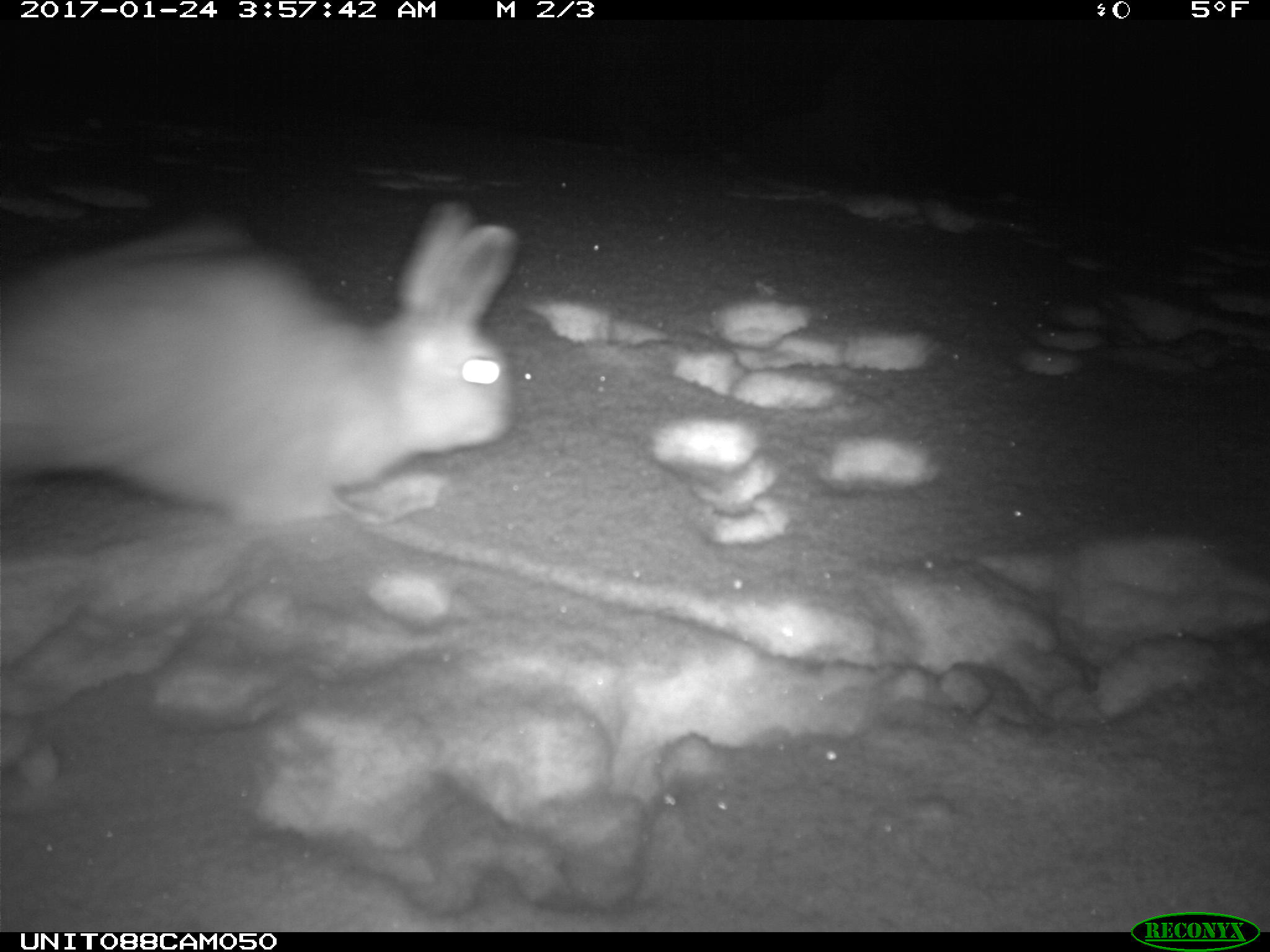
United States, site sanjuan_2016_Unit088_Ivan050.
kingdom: Animalia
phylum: Chordata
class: Mammalia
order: Lagomorpha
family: Leporidae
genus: Lepus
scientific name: Lepus americanus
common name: snowshoe hare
Lepus americanus (snowshoe hare).